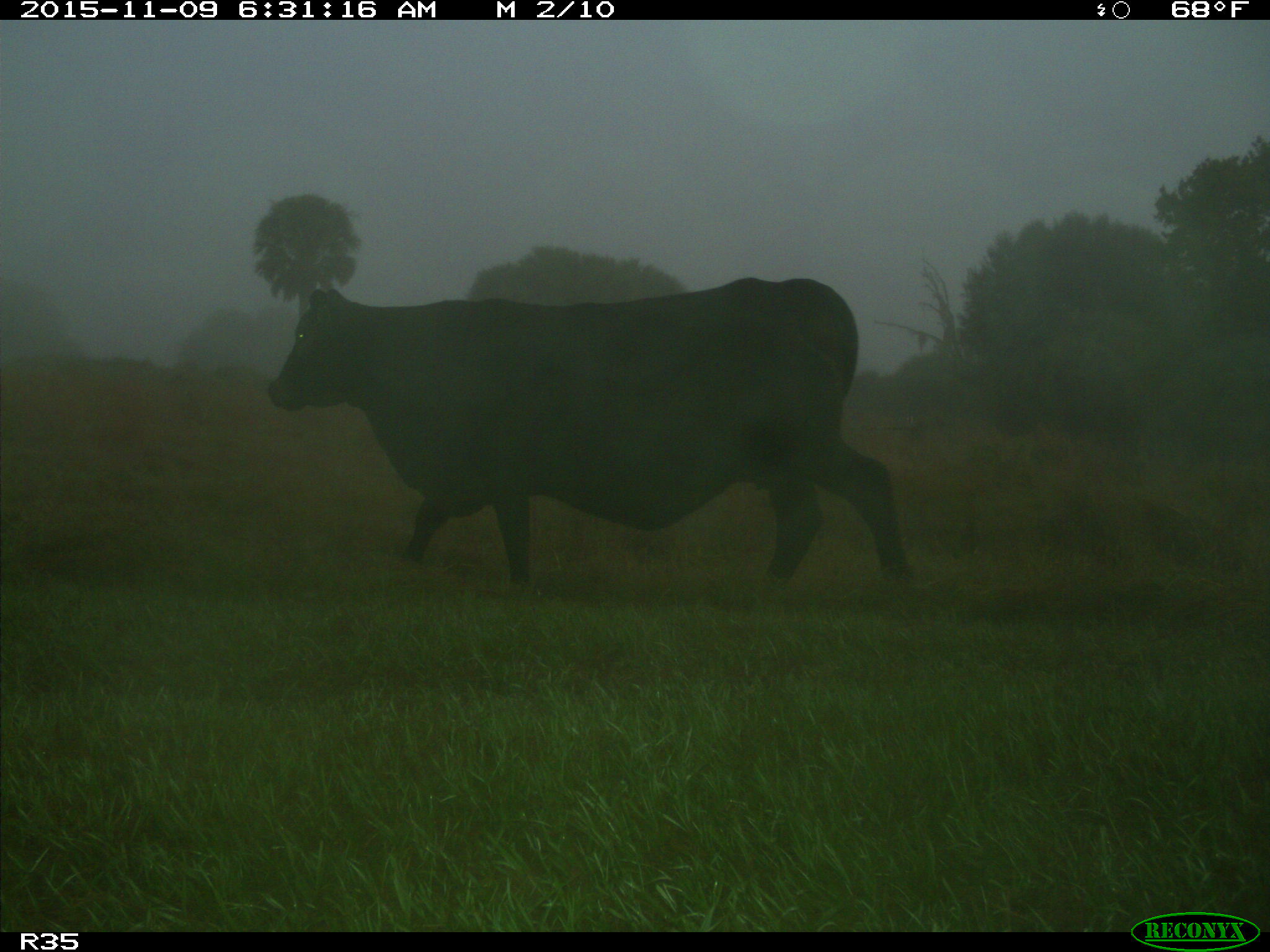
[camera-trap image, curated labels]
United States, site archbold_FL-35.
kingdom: Animalia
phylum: Chordata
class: Mammalia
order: Artiodactyla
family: Bovidae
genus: Bos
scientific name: Bos taurus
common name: domestic cow